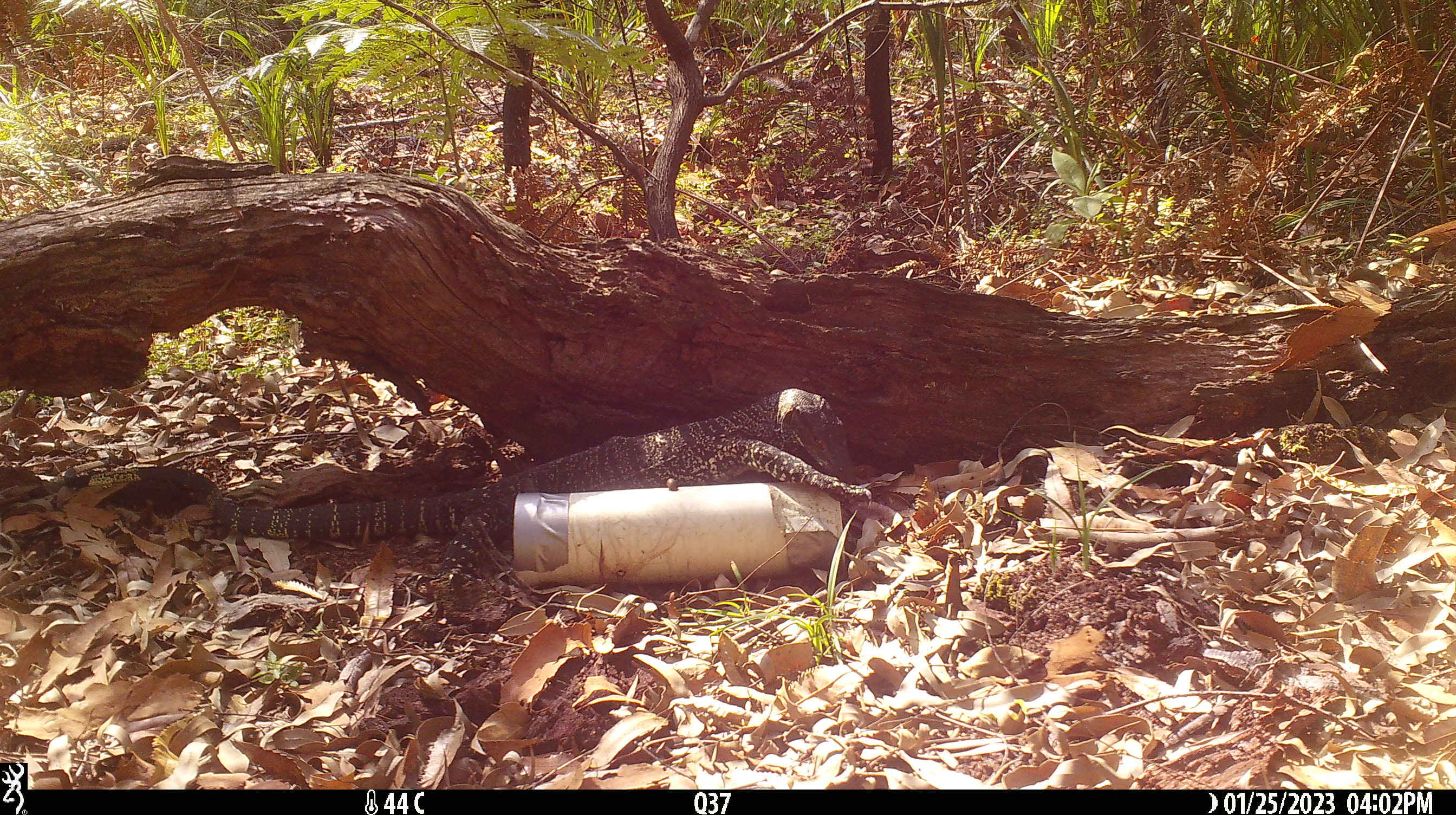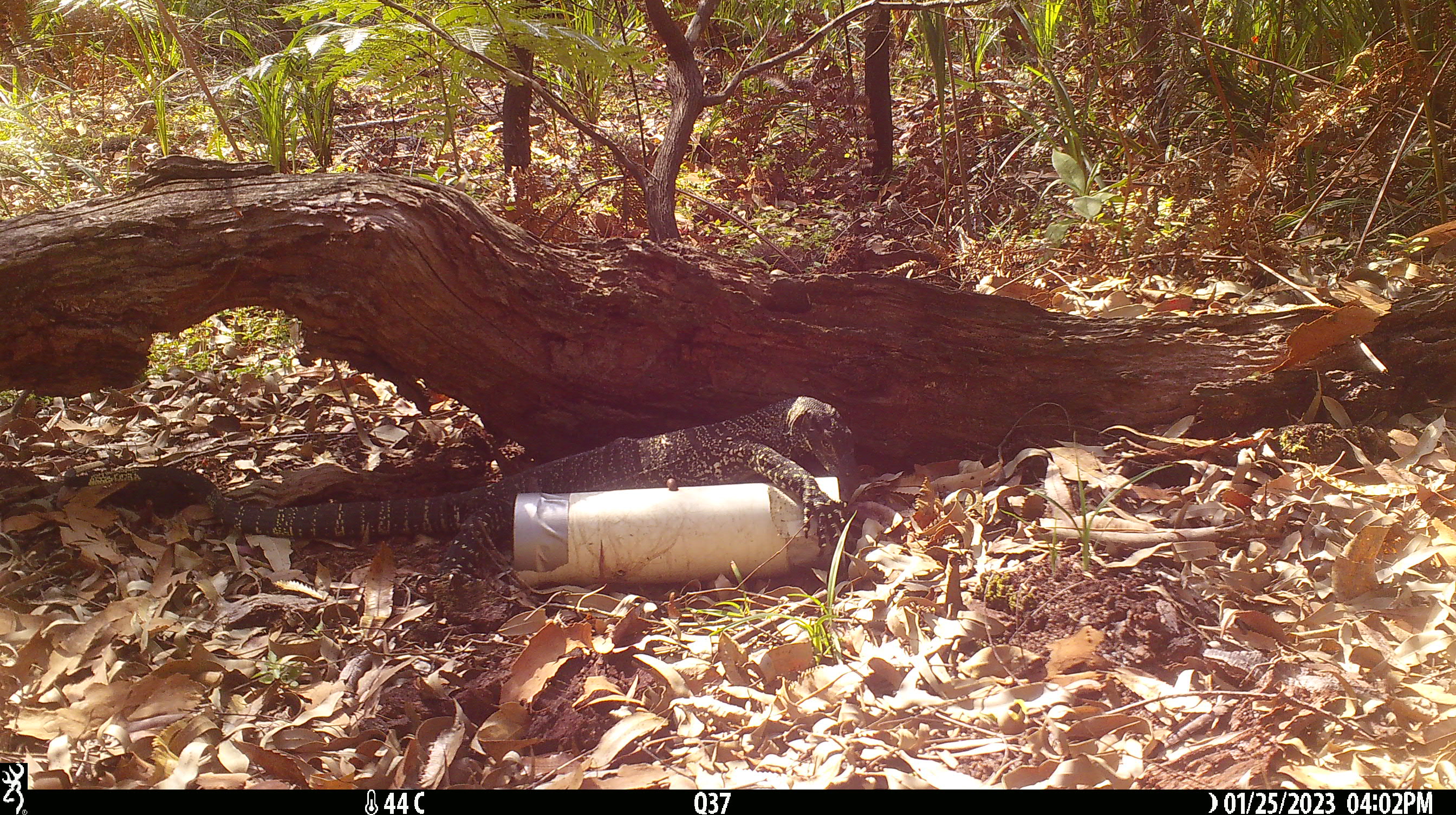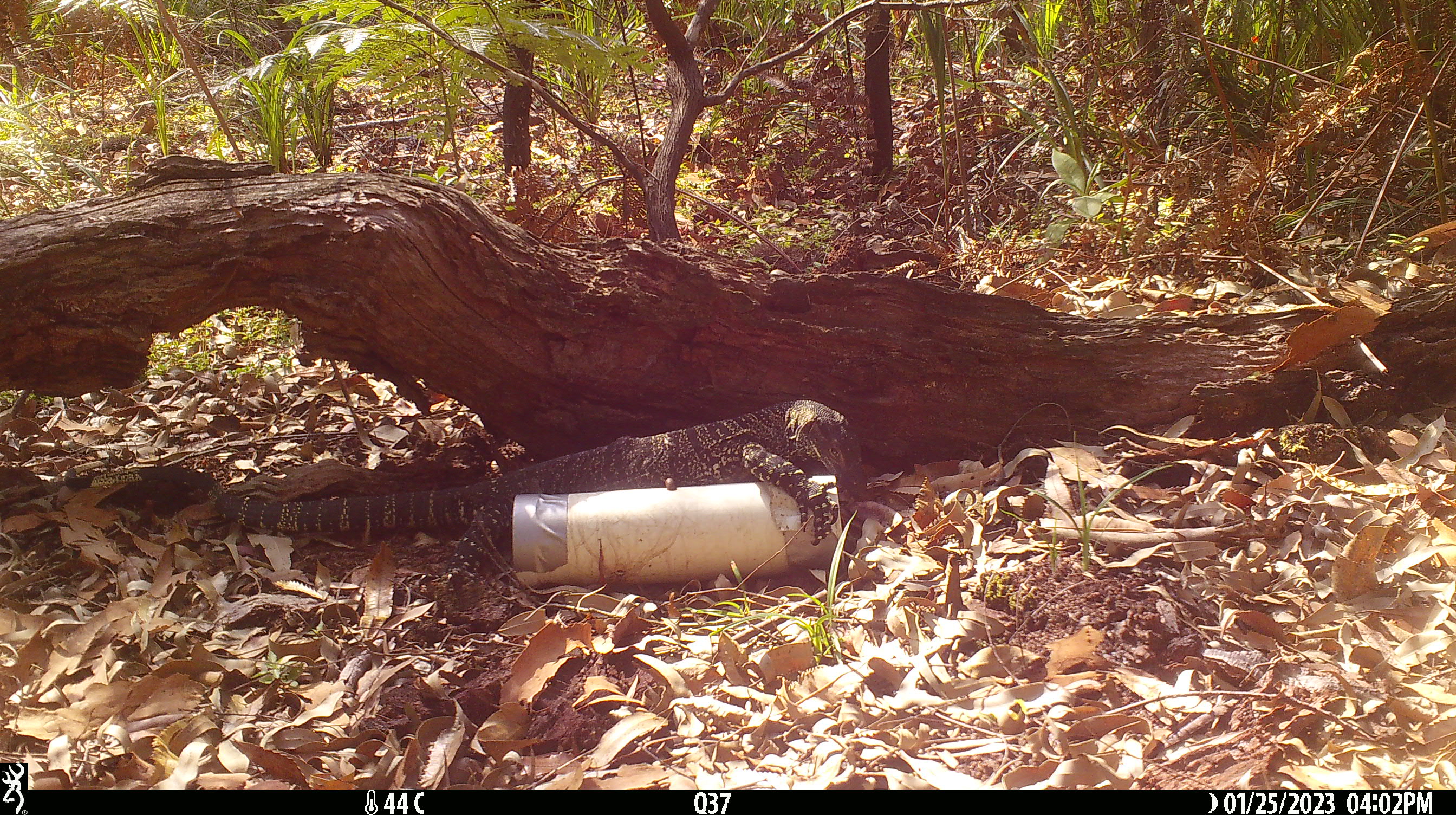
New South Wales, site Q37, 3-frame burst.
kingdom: Animalia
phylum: Chordata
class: Reptilia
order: Squamata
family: Varanidae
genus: Varanus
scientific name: Varanus varius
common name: lace monitor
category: goanna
Goanna (lace monitor) (Varanus varius).